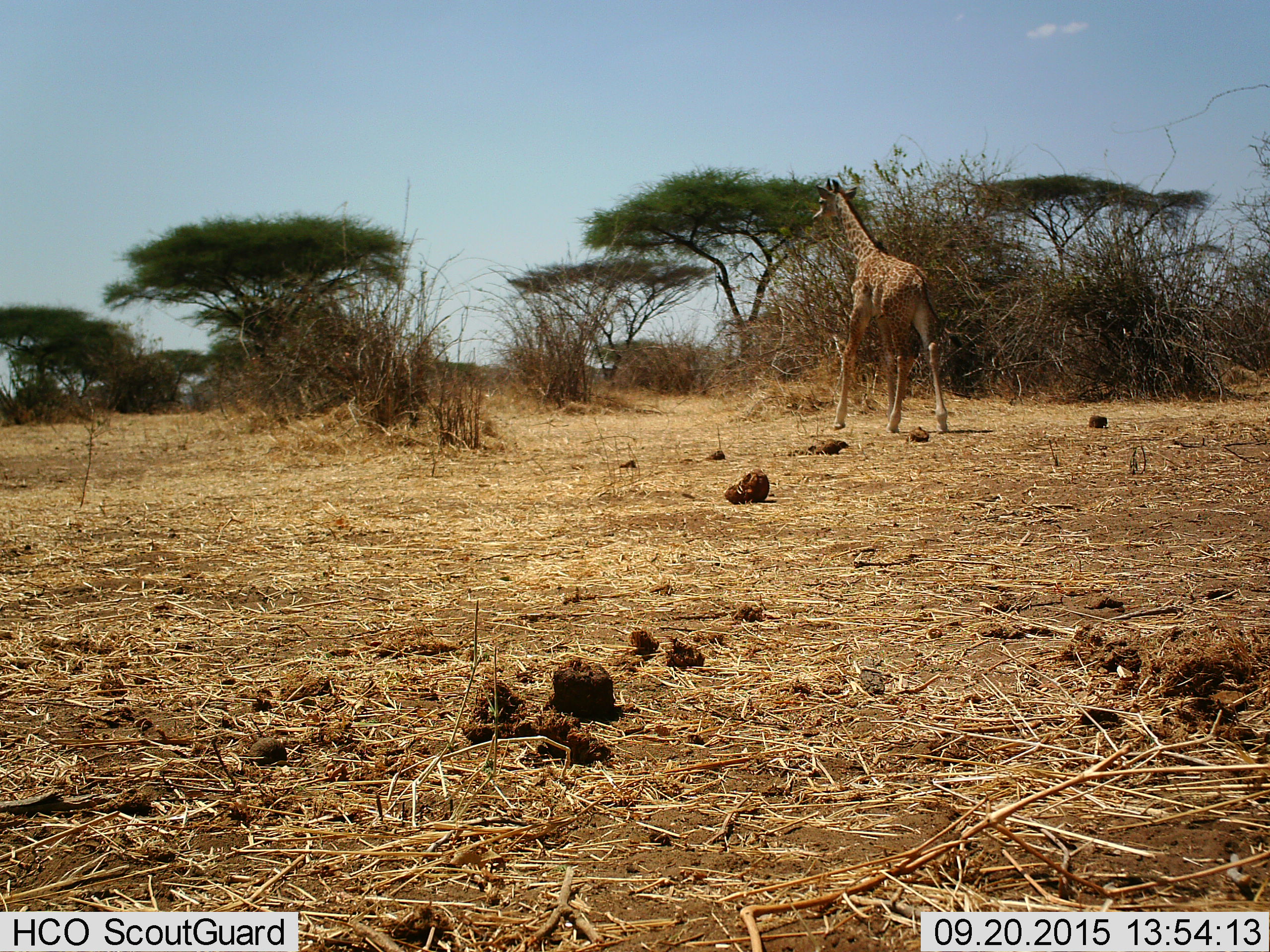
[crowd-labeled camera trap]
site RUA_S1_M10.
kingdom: Animalia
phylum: Chordata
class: Mammalia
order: Artiodactyla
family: Giraffidae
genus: Giraffa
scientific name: Giraffa camelopardalis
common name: giraffe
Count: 1.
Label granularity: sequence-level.